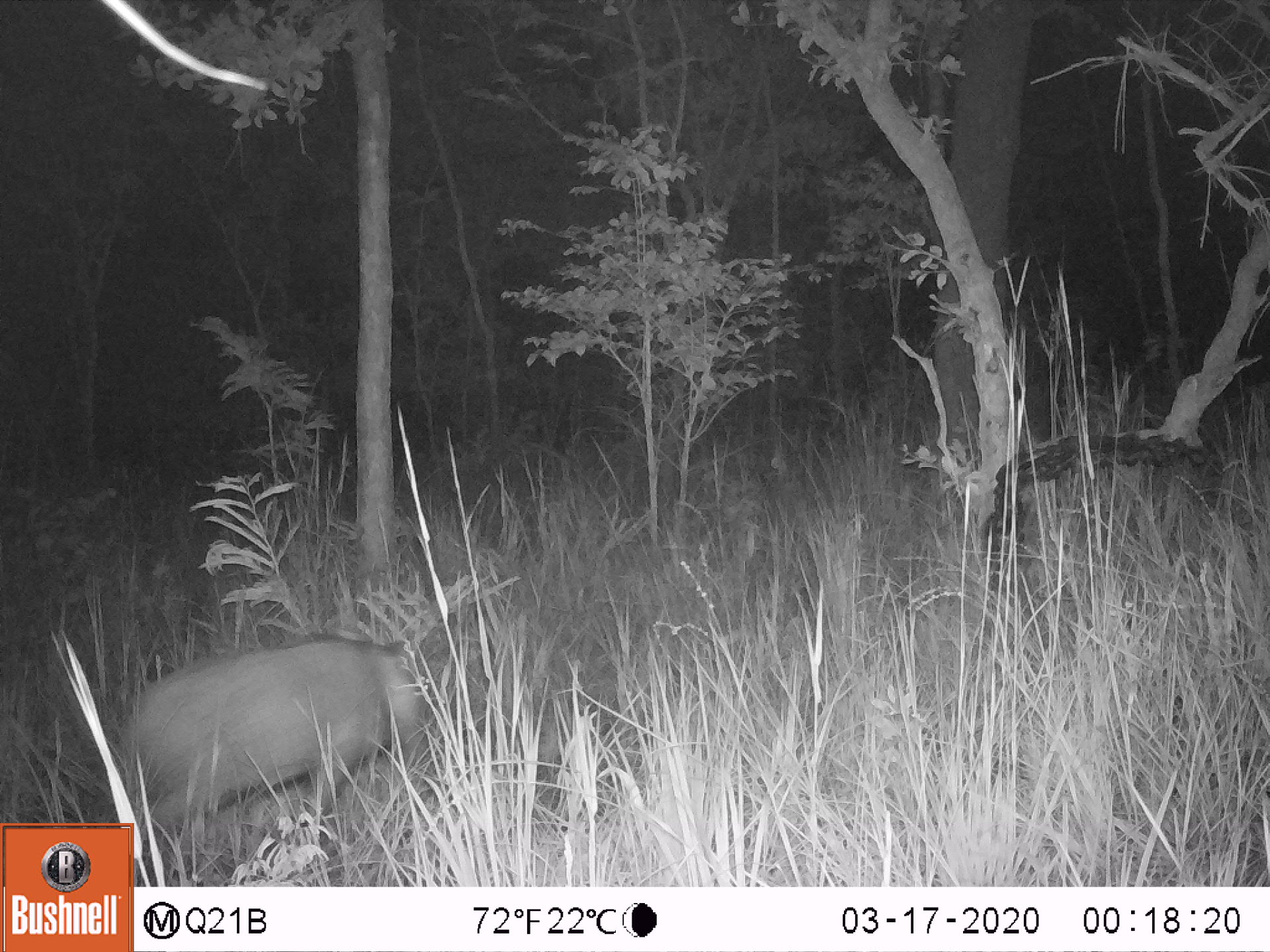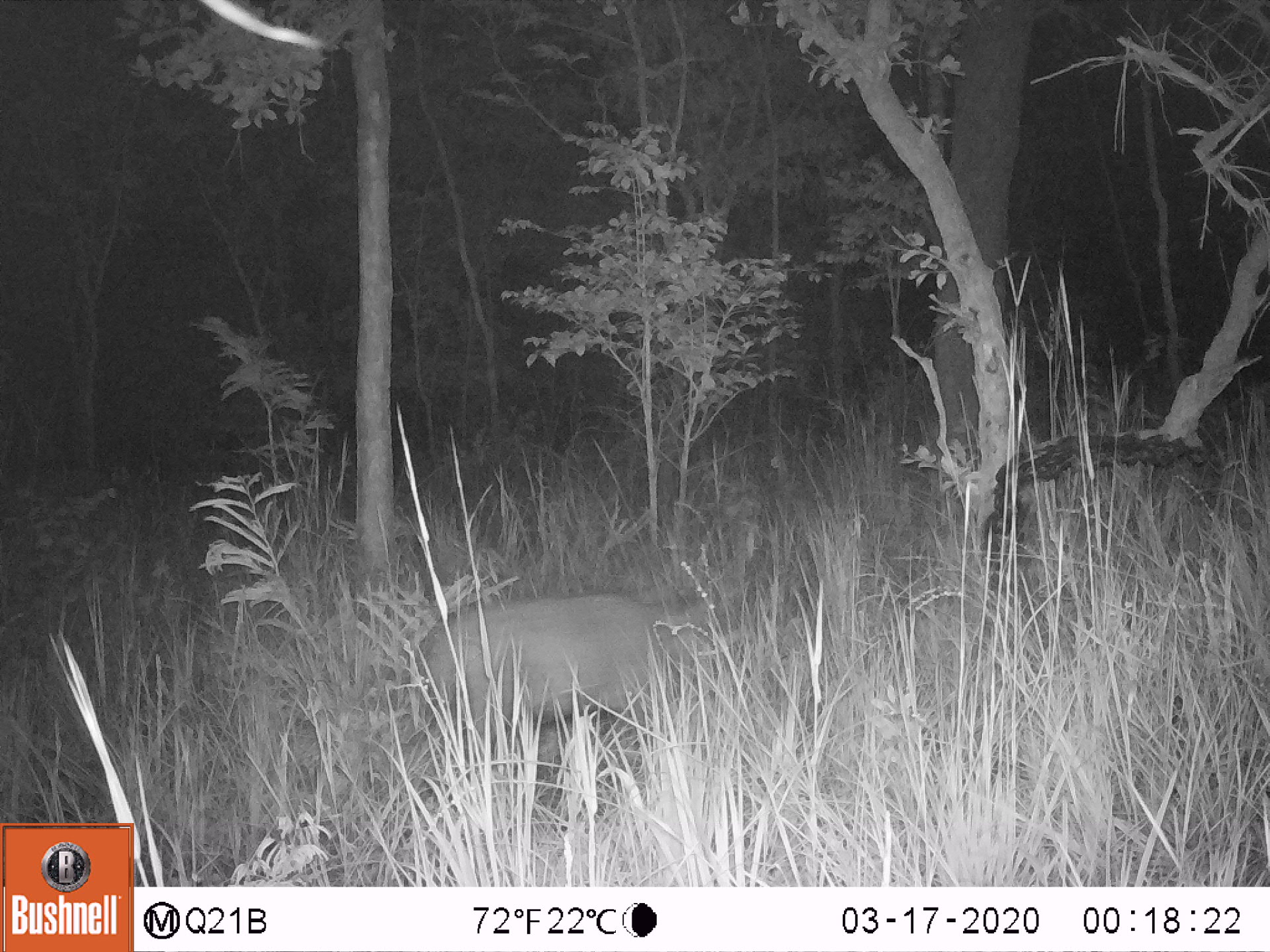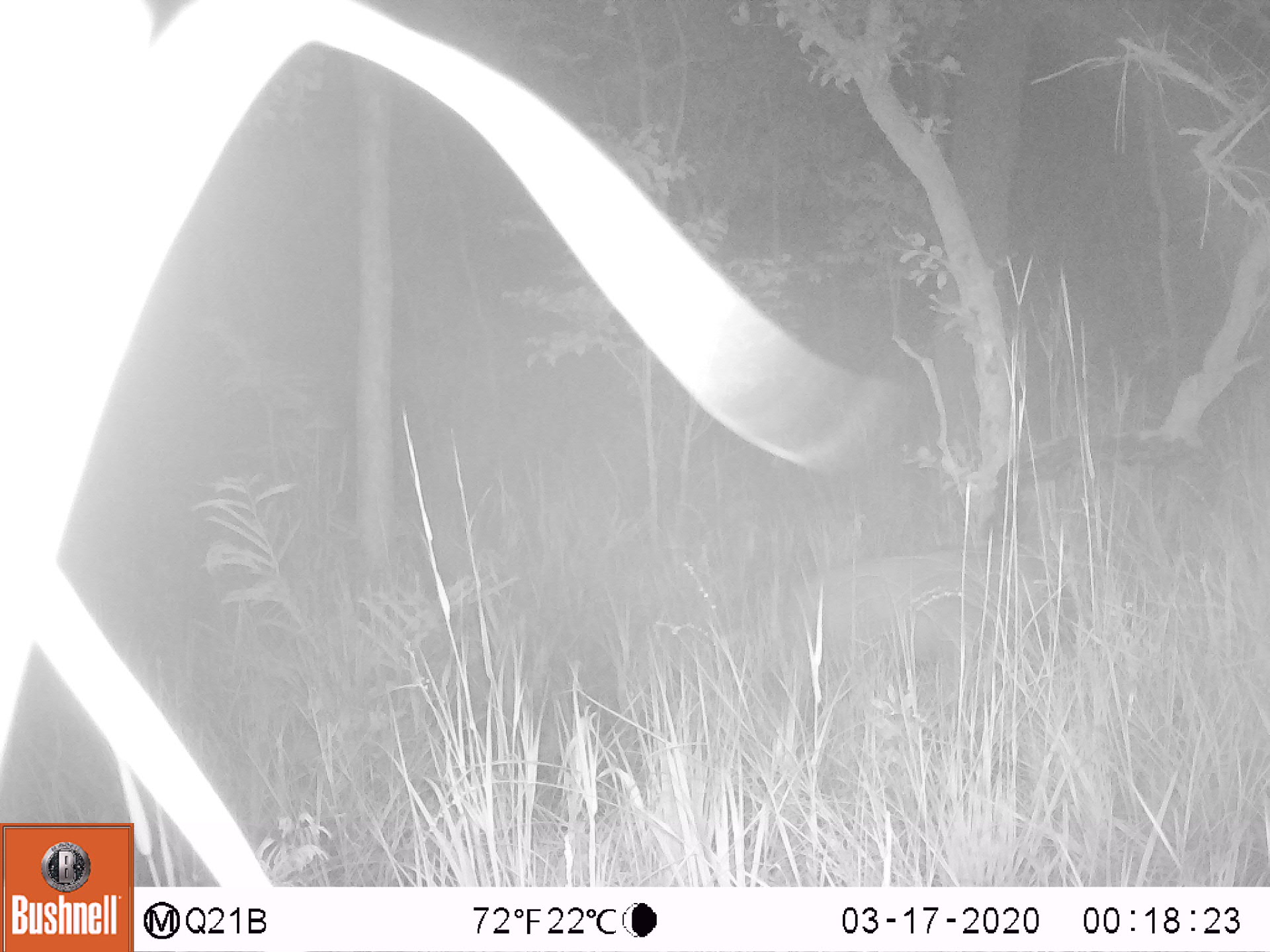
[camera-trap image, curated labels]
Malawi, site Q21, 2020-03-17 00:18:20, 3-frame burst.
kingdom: Animalia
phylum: Chordata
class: Mammalia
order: Artiodactyla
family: Suidae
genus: Potamochoerus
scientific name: Potamochoerus larvatus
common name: bushpig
Bushpig (Potamochoerus larvatus), count 1.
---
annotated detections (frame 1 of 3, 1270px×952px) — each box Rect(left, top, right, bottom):
bushpig: Rect(136, 637, 430, 826)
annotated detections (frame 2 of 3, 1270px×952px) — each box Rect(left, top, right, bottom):
bushpig: Rect(418, 581, 717, 757)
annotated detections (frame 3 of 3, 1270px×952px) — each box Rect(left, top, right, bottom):
bushpig: Rect(774, 541, 1073, 716)